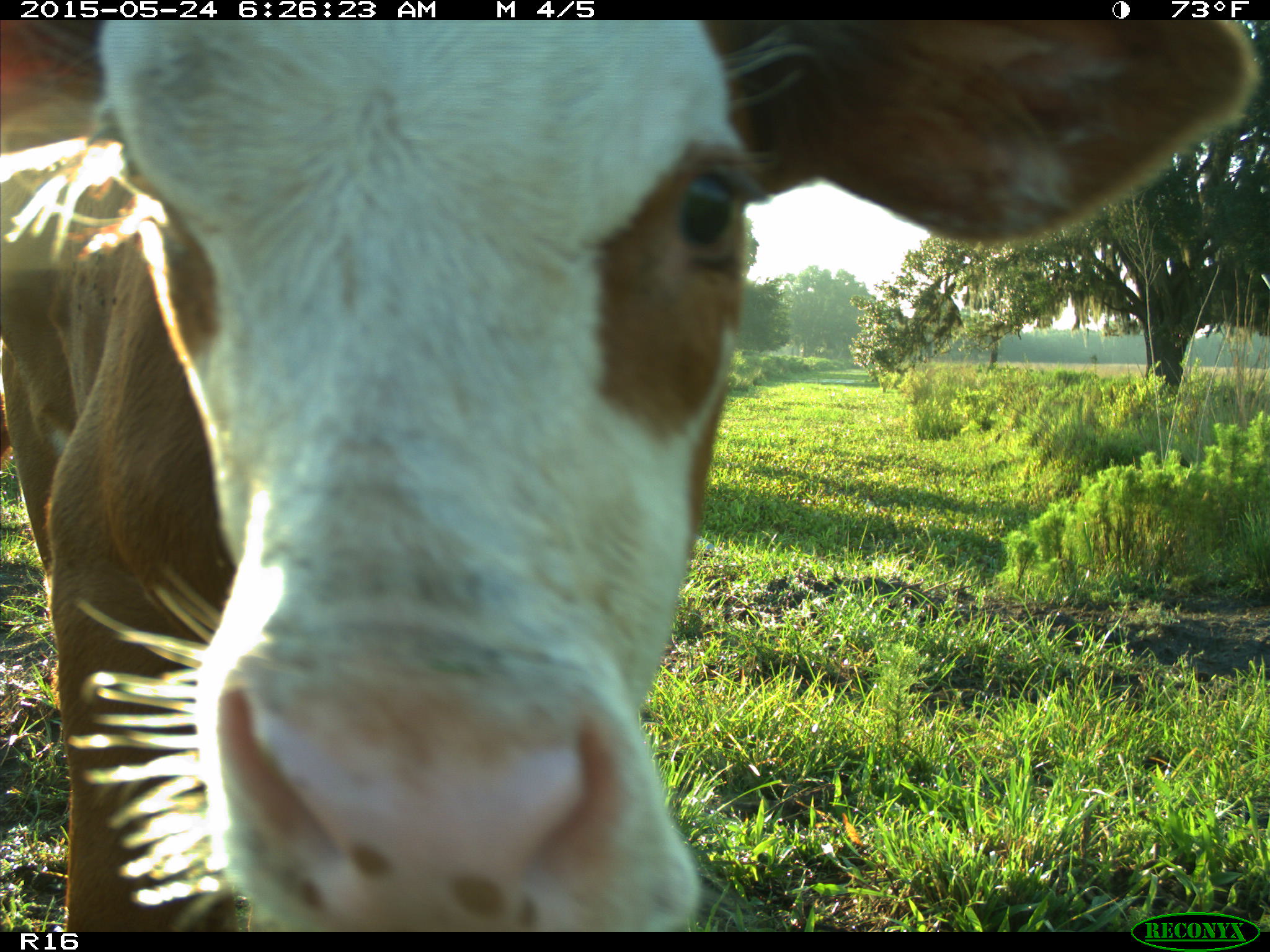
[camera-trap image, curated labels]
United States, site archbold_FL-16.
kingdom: Animalia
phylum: Chordata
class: Mammalia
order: Artiodactyla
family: Bovidae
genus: Bos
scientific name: Bos taurus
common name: domestic cow